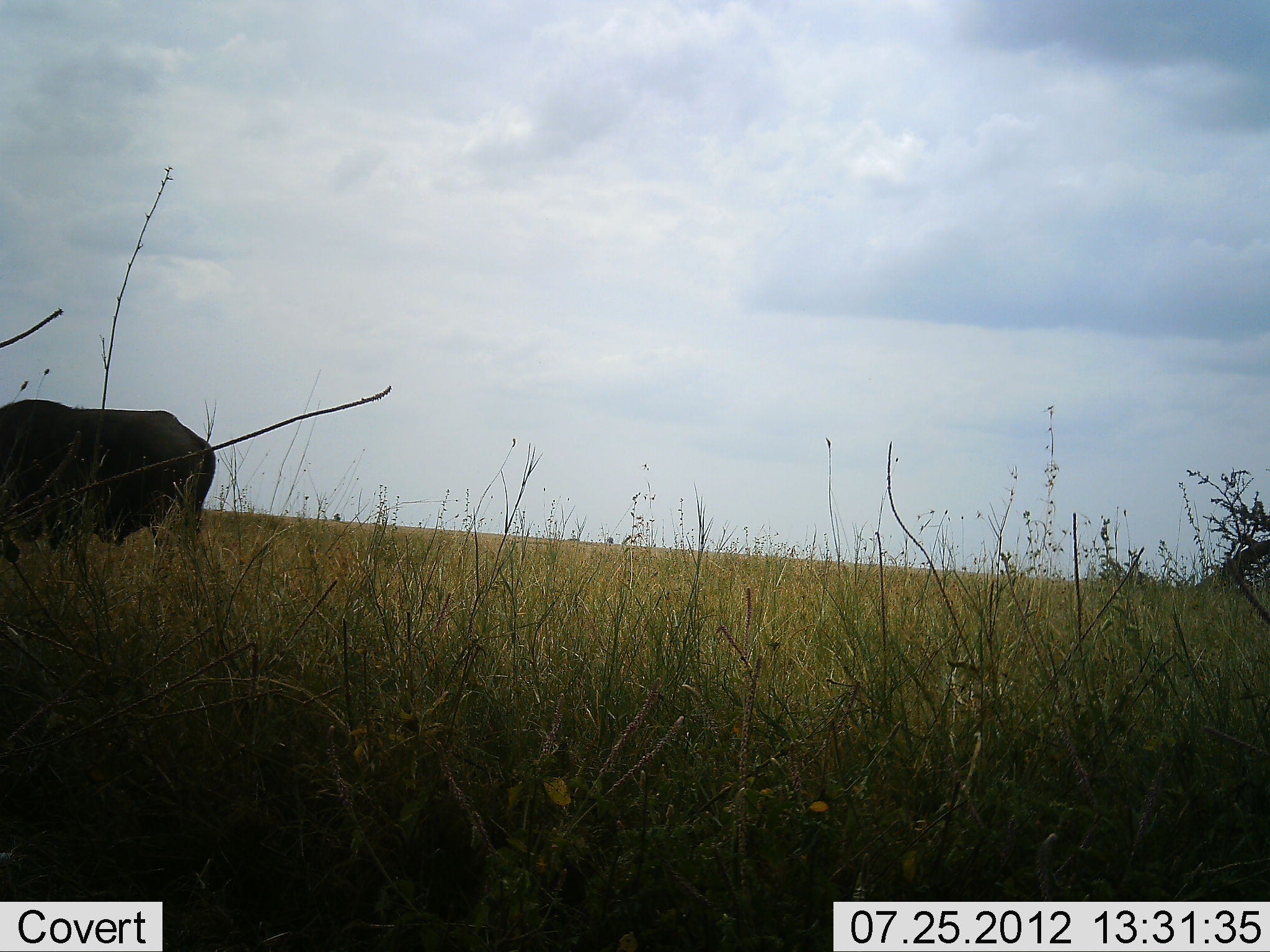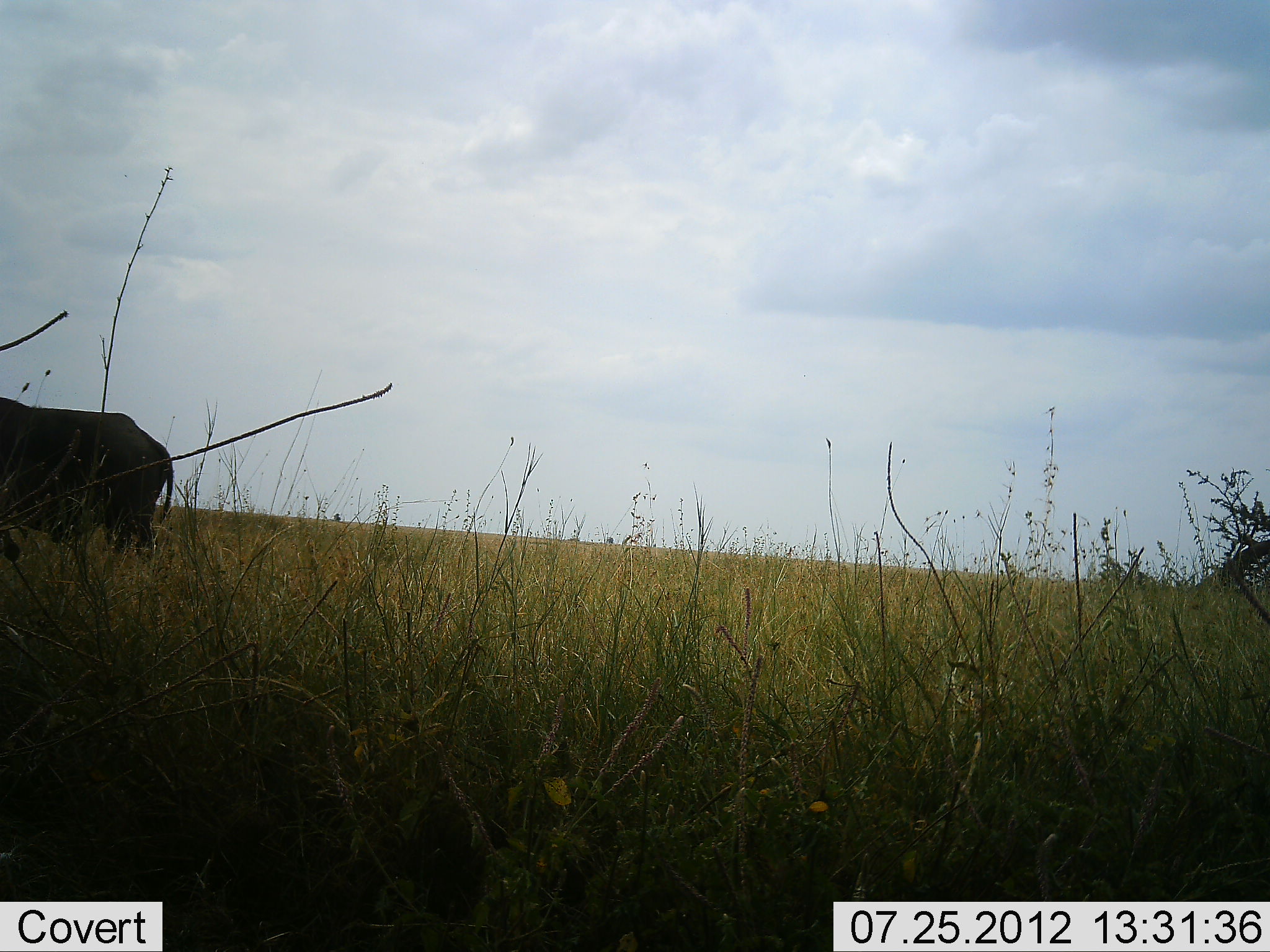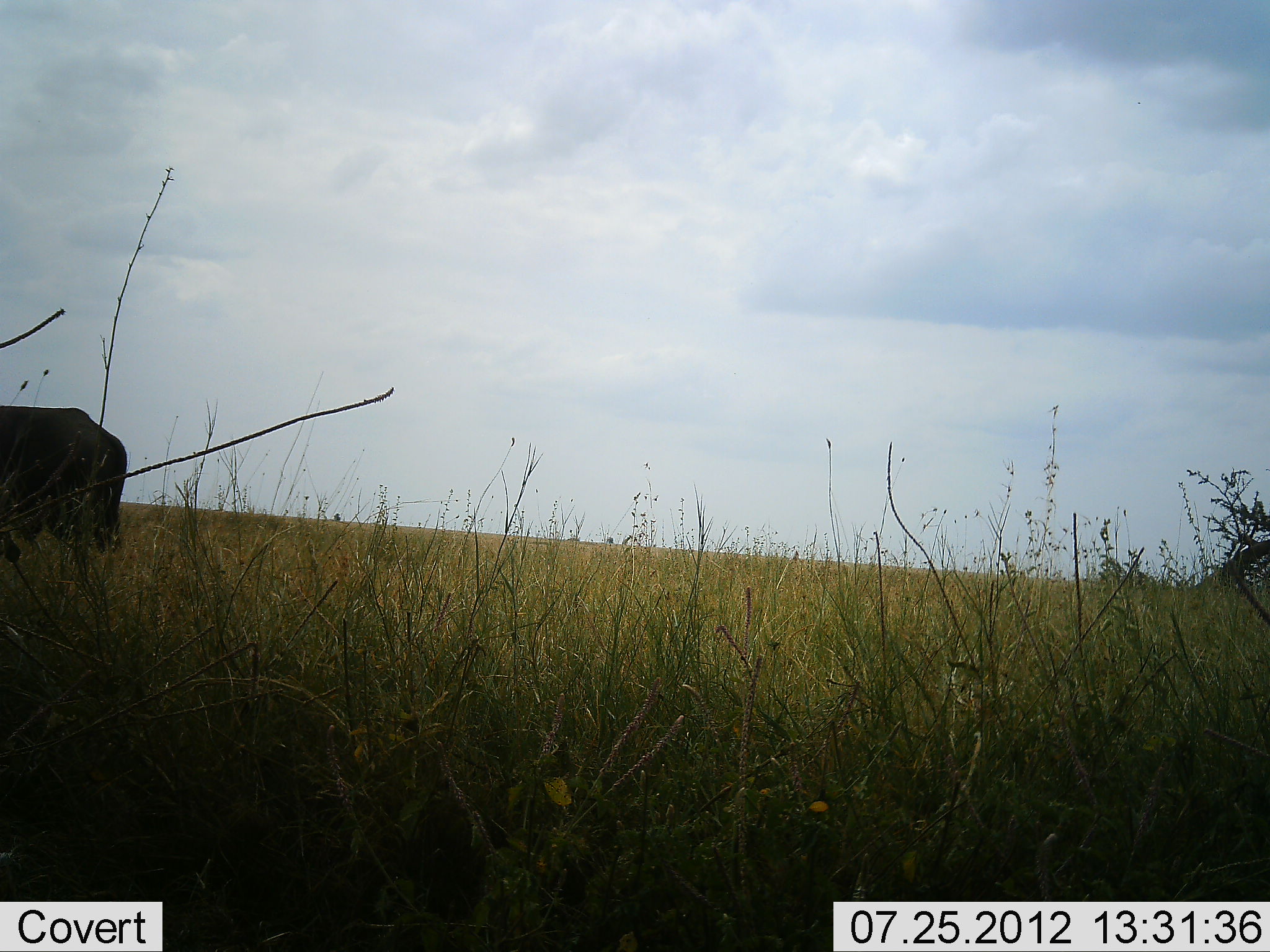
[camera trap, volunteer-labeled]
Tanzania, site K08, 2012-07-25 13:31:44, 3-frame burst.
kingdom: Animalia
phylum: Chordata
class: Mammalia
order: Artiodactyla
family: Bovidae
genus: Syncerus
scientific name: Syncerus caffer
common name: cape buffalo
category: buffalo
Buffalo (cape buffalo) (Syncerus caffer), count 1. Behavior (volunteer vote fractions): standing 10%, resting 10%, moving 100%, interacting 0%. Young present (vote fraction): 0%. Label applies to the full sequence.